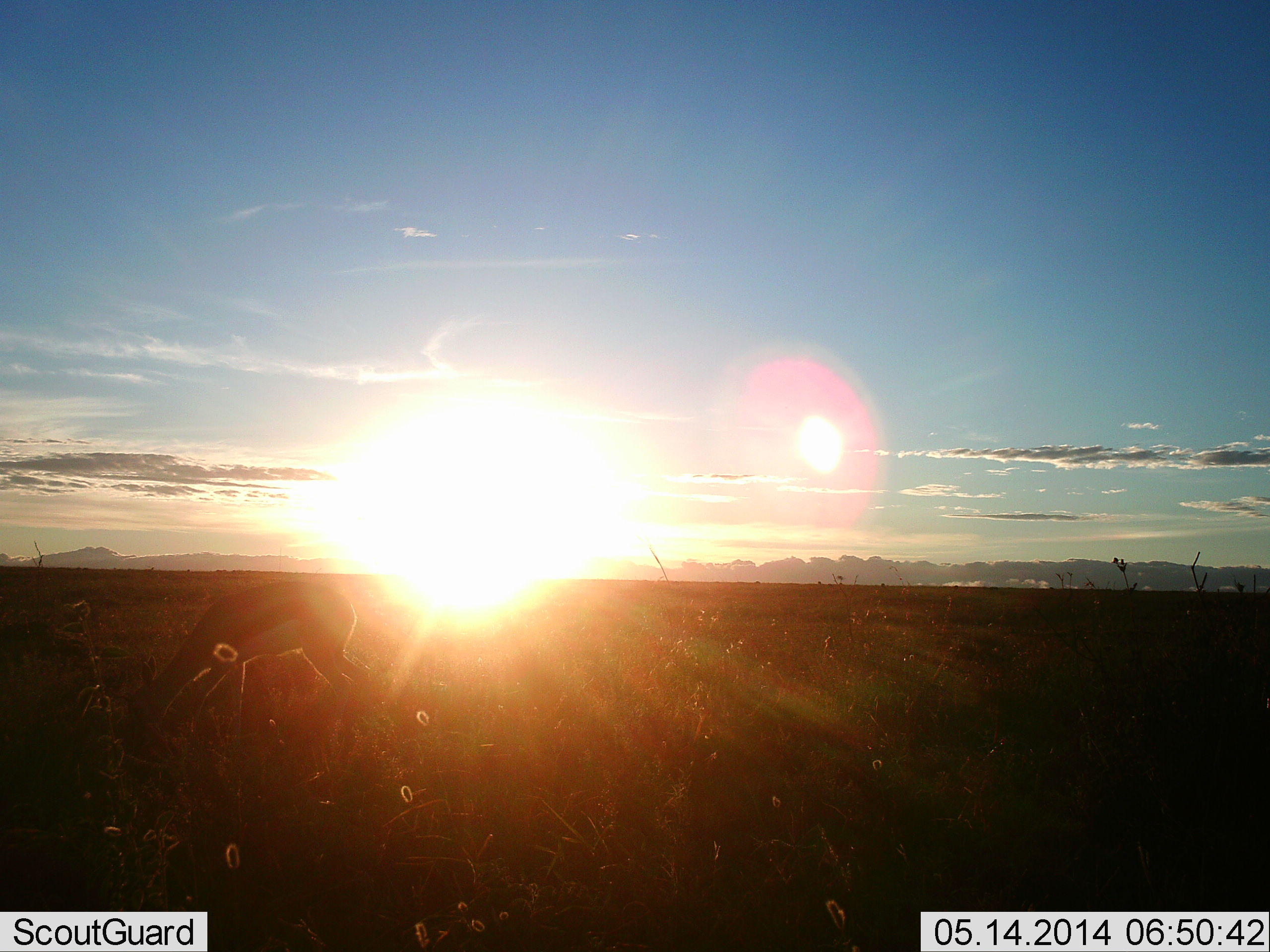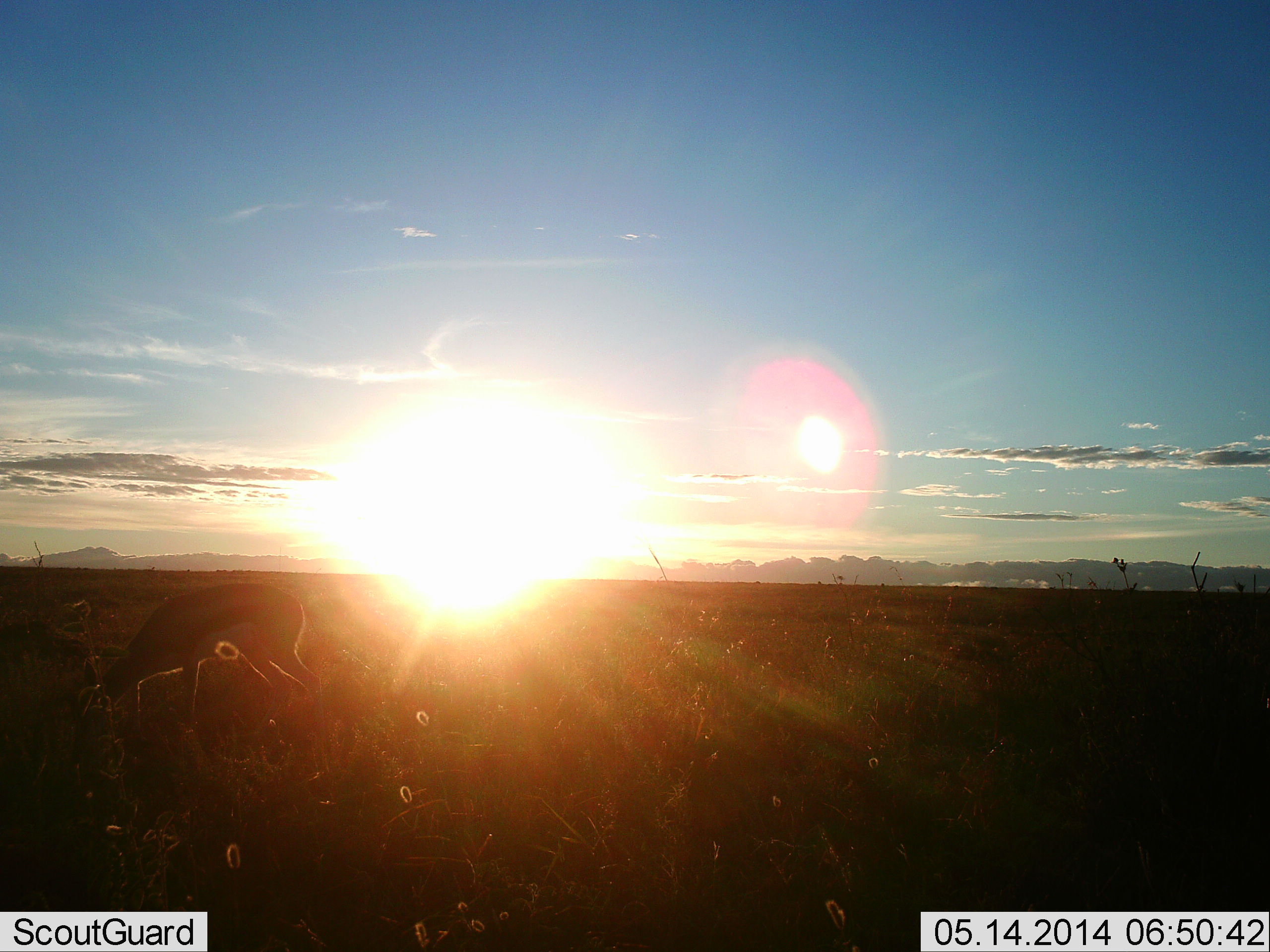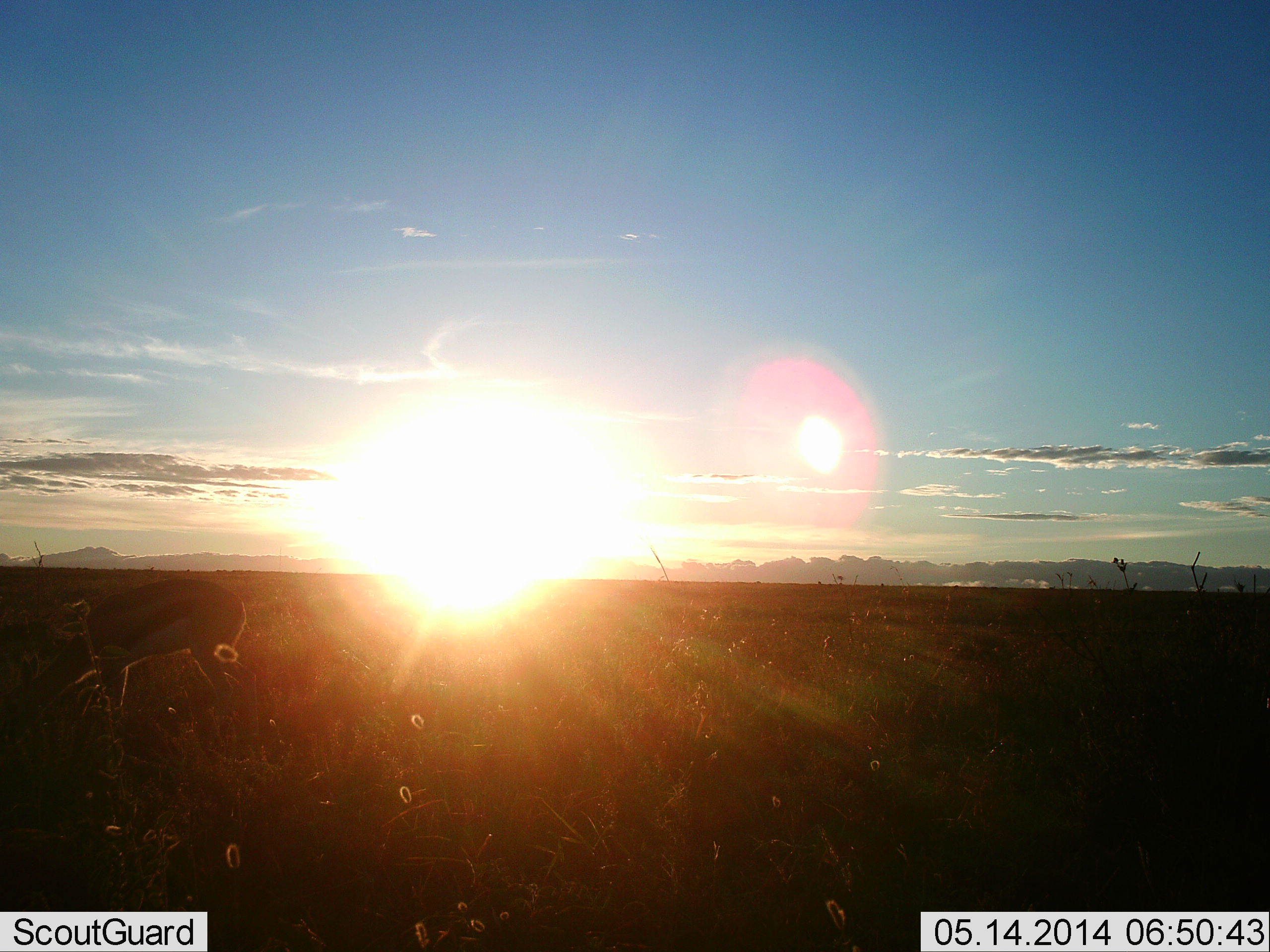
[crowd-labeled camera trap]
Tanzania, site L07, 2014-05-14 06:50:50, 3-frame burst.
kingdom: Animalia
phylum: Chordata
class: Mammalia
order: Artiodactyla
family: Bovidae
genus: Eudorcas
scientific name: Eudorcas thomsonii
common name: thomson's gazelle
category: gazellethomsons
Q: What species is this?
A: Gazellethomsons (thomson's gazelle) (Eudorcas thomsonii).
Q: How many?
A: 1.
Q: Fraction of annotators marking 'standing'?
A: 17%.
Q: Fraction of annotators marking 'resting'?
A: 0%.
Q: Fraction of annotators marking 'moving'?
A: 39%.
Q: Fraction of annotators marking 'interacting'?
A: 0%.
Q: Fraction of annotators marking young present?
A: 0%.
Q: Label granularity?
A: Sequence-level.